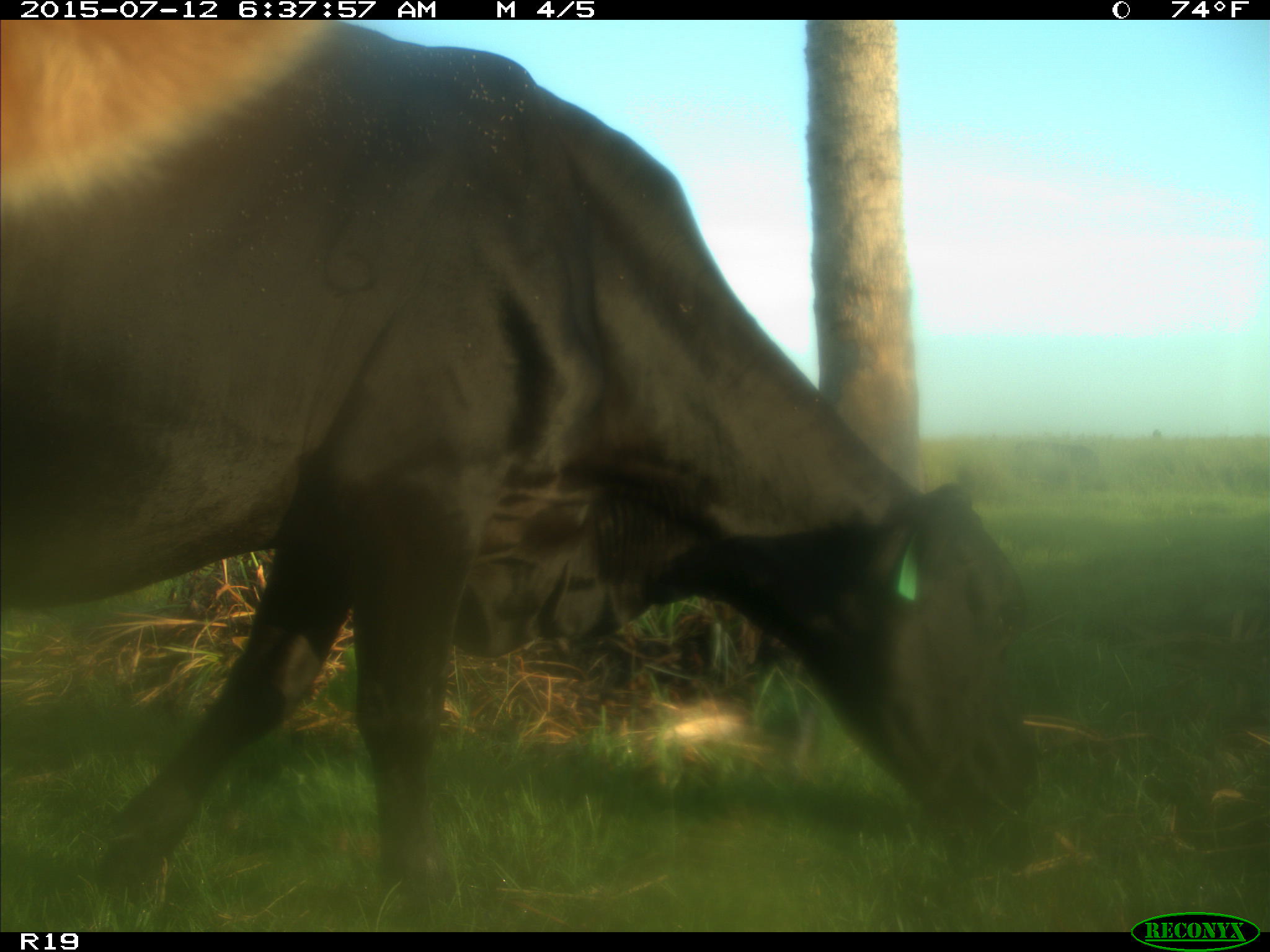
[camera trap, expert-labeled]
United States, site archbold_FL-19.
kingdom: Animalia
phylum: Chordata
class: Mammalia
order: Artiodactyla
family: Bovidae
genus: Bos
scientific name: Bos taurus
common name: domestic cow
Bos taurus (domestic cow).